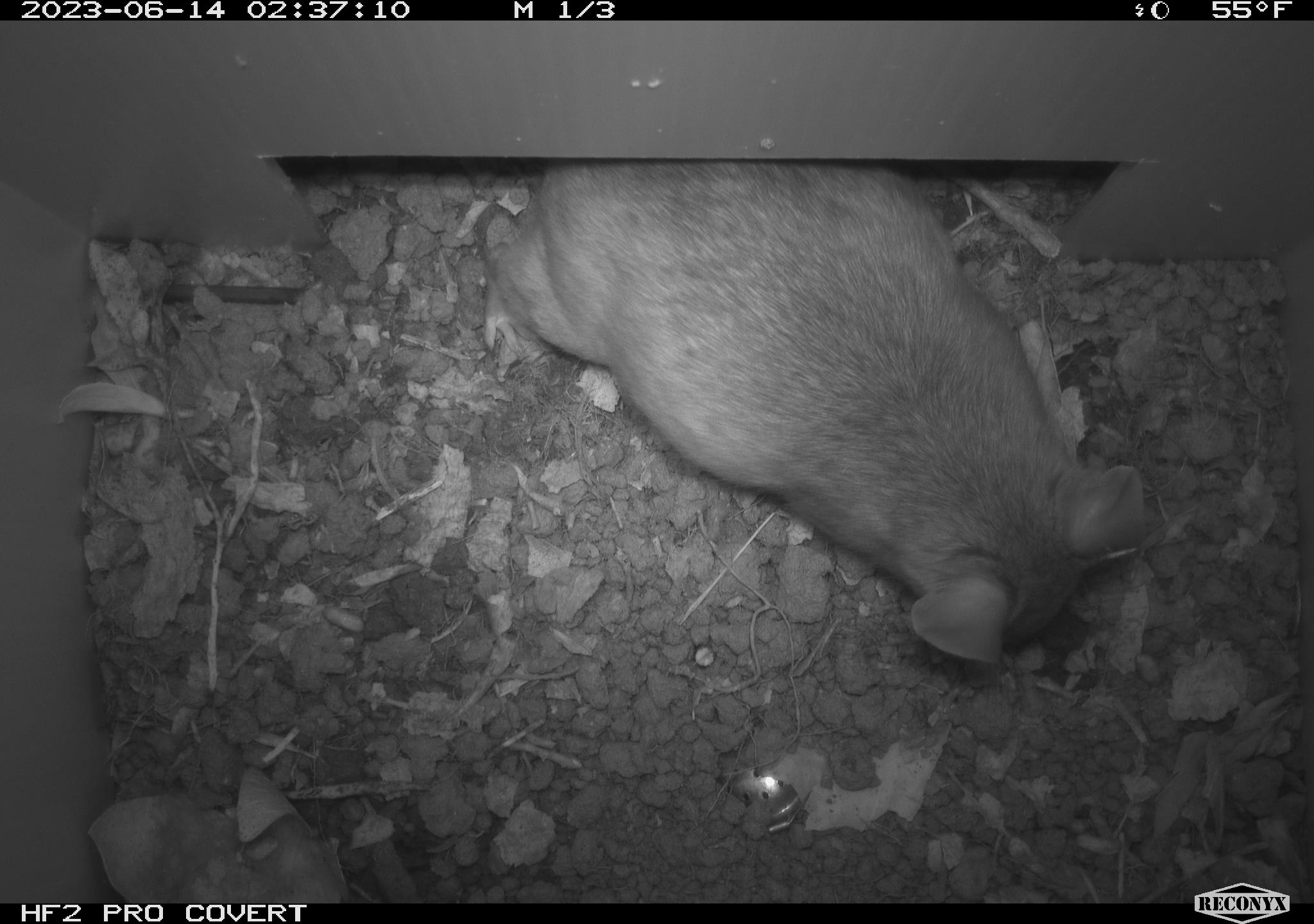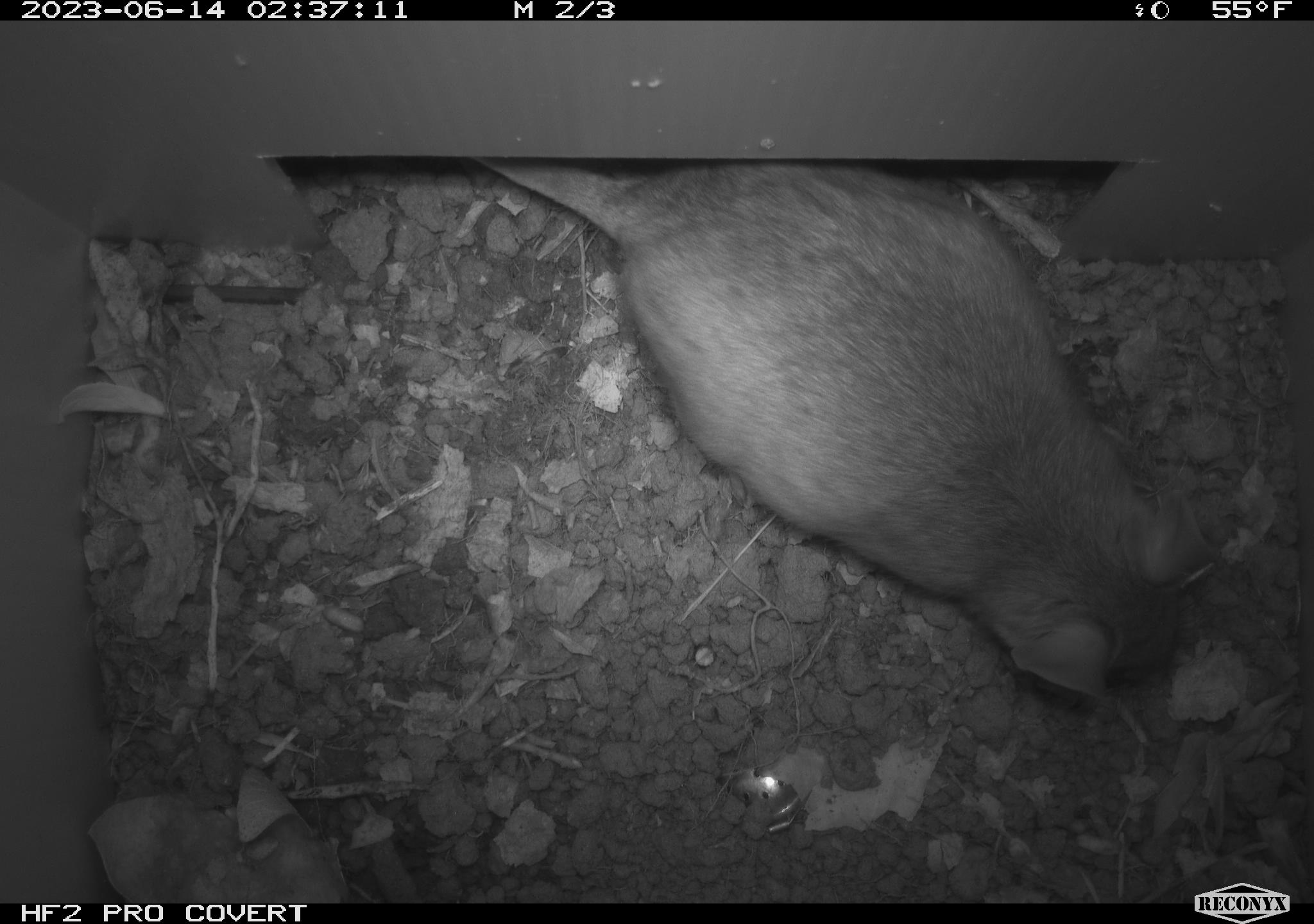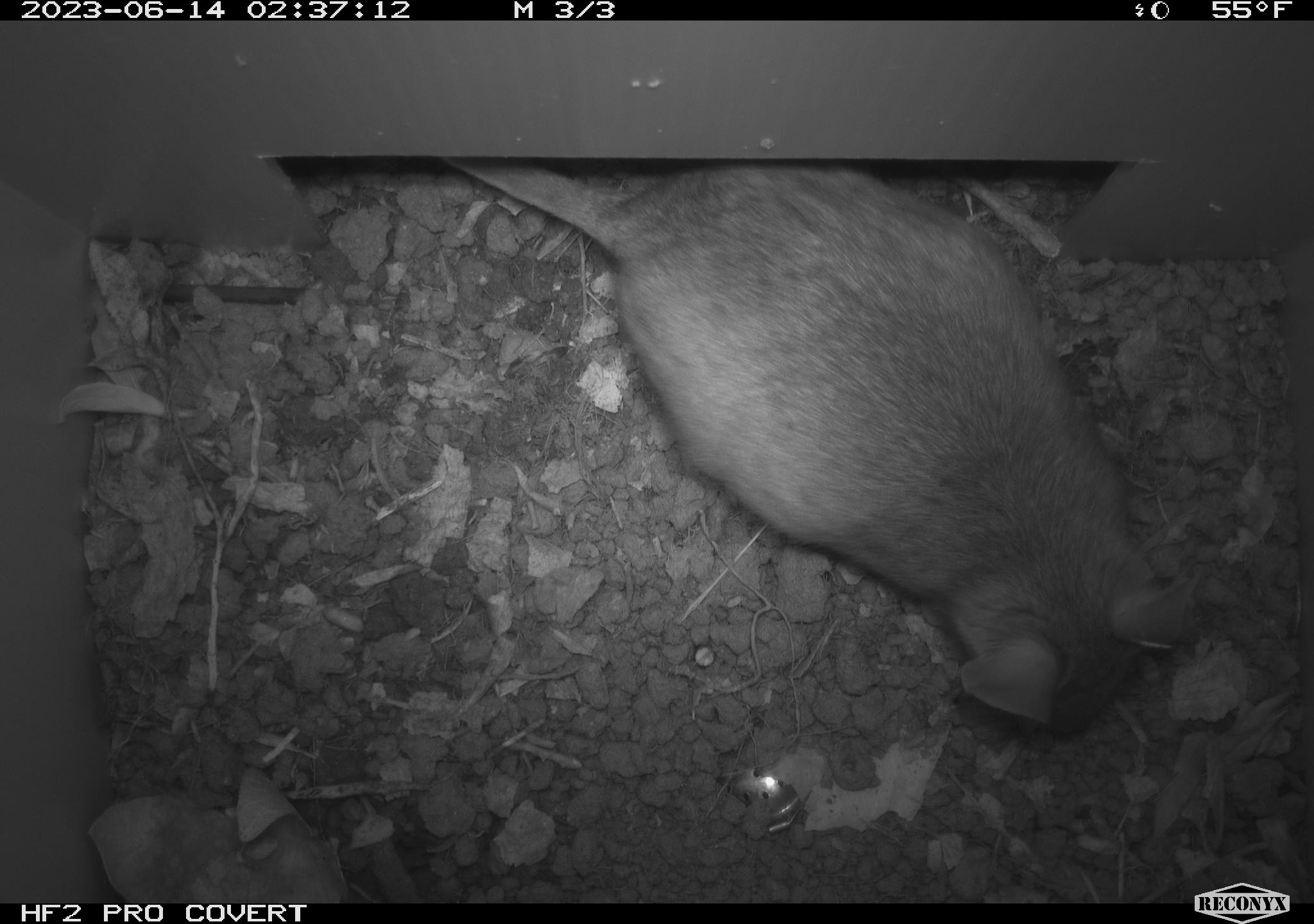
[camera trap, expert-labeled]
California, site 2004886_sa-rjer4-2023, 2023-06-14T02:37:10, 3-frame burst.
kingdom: Animalia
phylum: Chordata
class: Mammalia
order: Rodentia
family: Cricetidae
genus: Neotoma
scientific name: Neotoma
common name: pack rat or woodrat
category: neotoma species